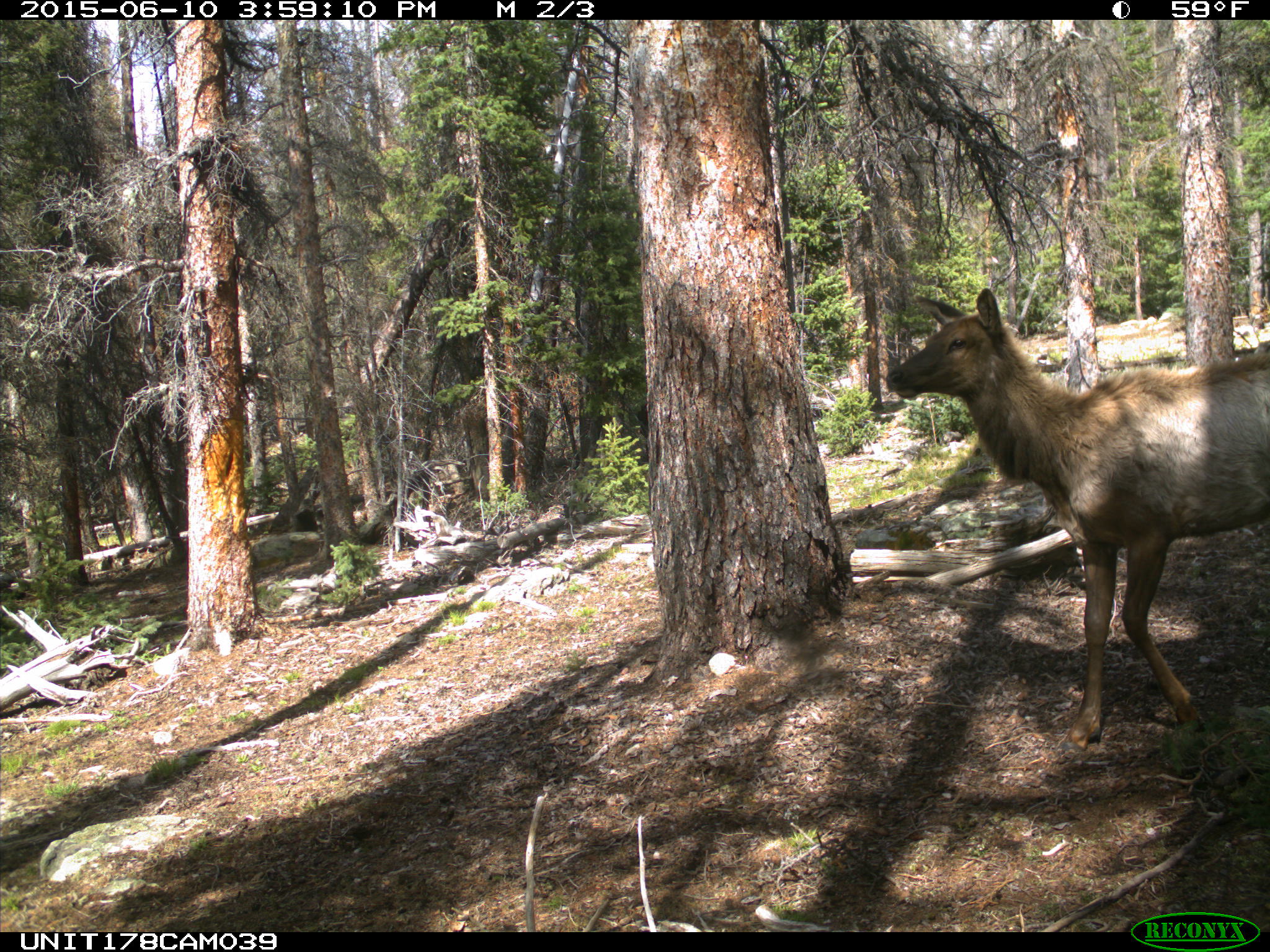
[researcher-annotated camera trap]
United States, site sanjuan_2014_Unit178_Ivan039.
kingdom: Animalia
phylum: Chordata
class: Mammalia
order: Artiodactyla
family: Cervidae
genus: Cervus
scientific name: Cervus elaphus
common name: red deer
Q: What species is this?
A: Cervus elaphus (red deer).